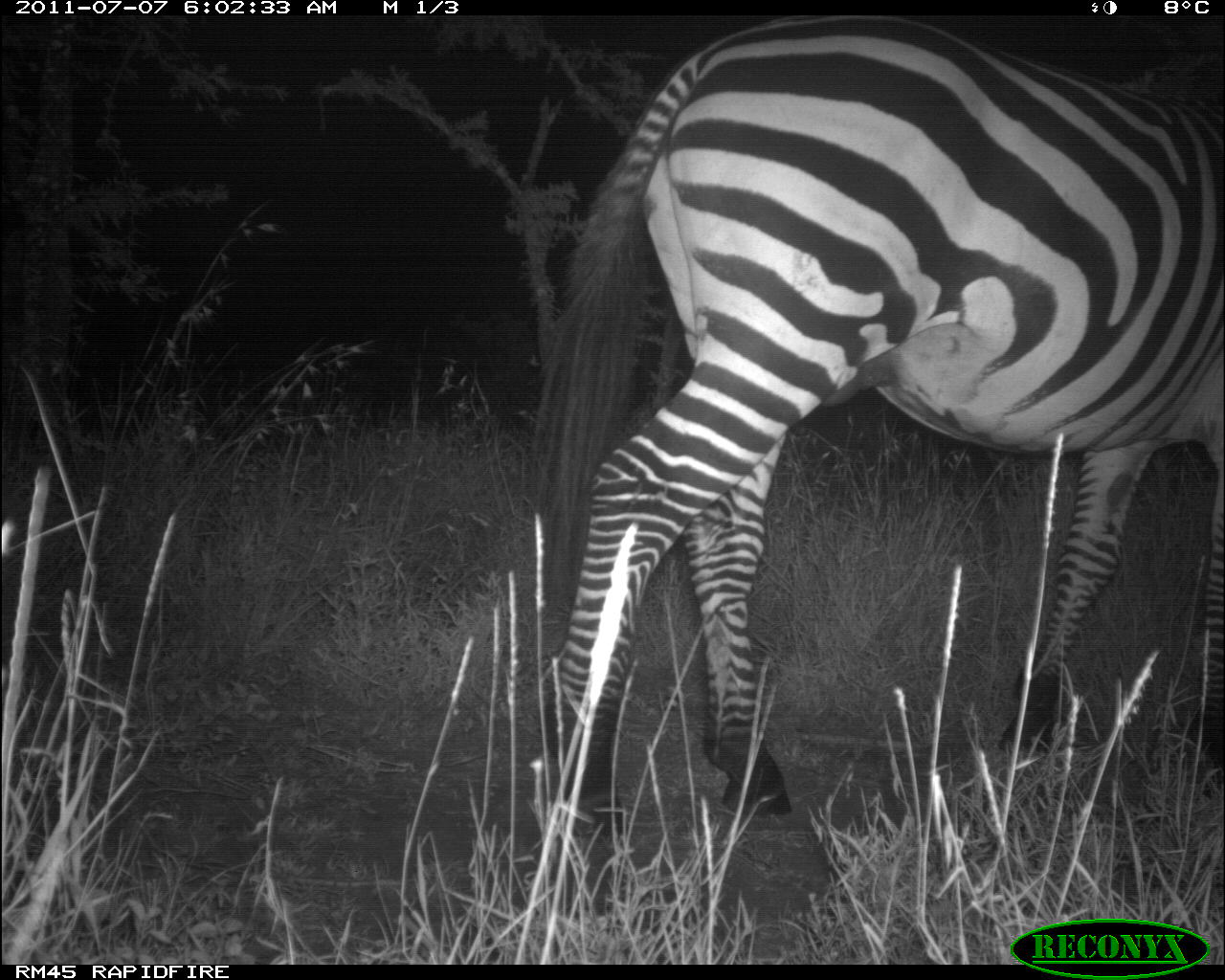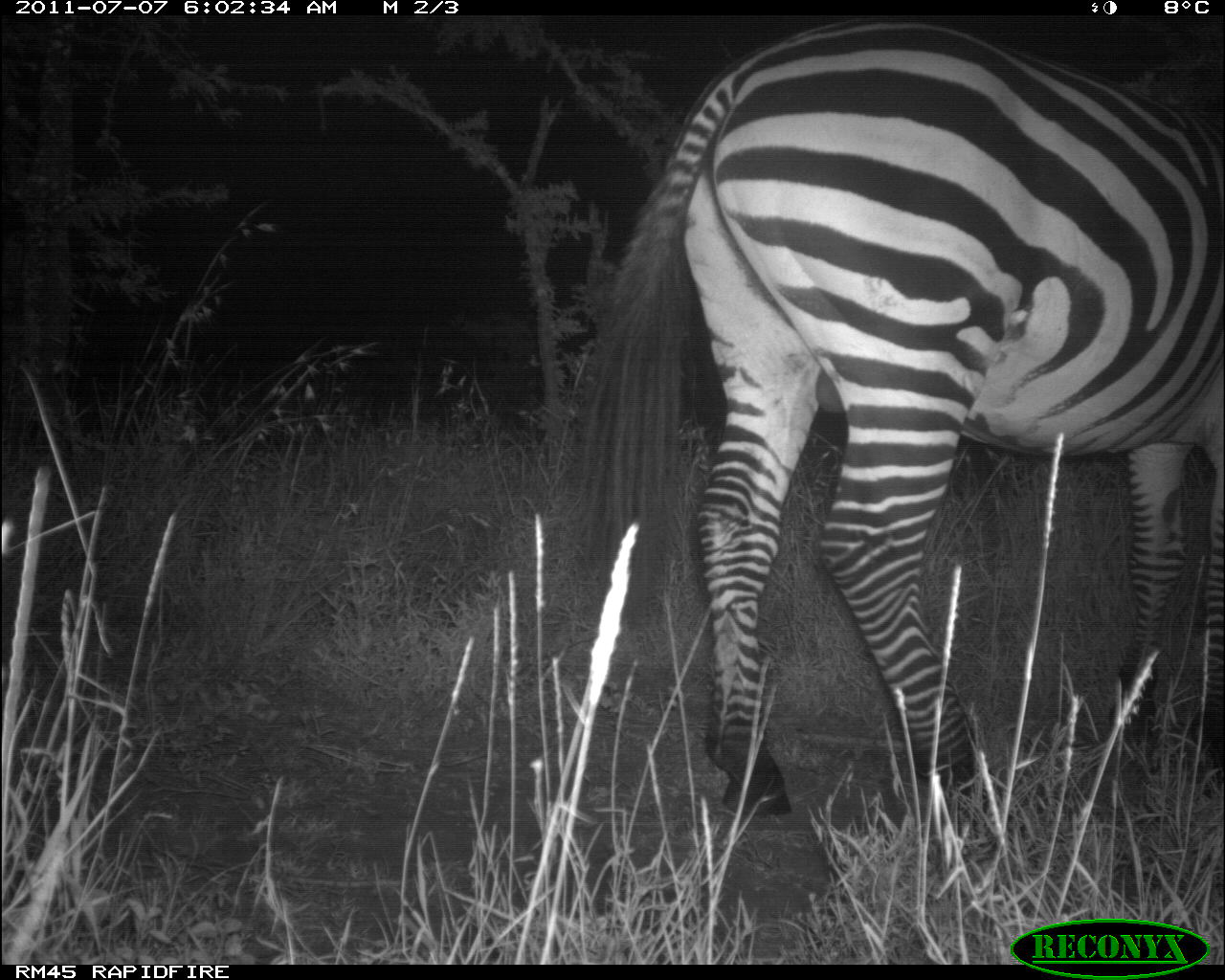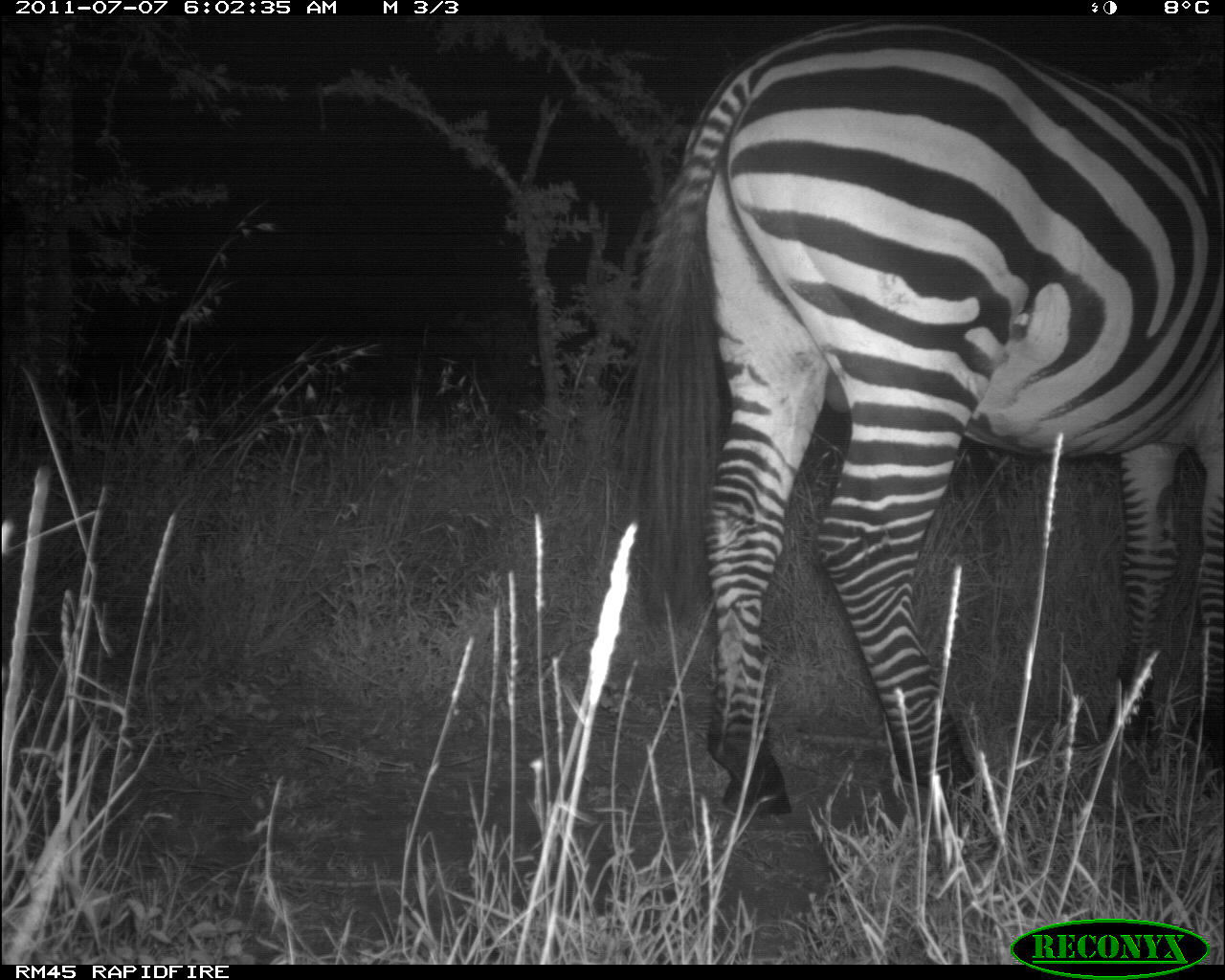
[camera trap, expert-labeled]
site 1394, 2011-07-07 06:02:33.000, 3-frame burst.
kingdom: Animalia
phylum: Chordata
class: Mammalia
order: Perissodactyla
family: Equidae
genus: Equus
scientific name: Equus quagga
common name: plains zebra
Equus quagga (plains zebra), count 1.